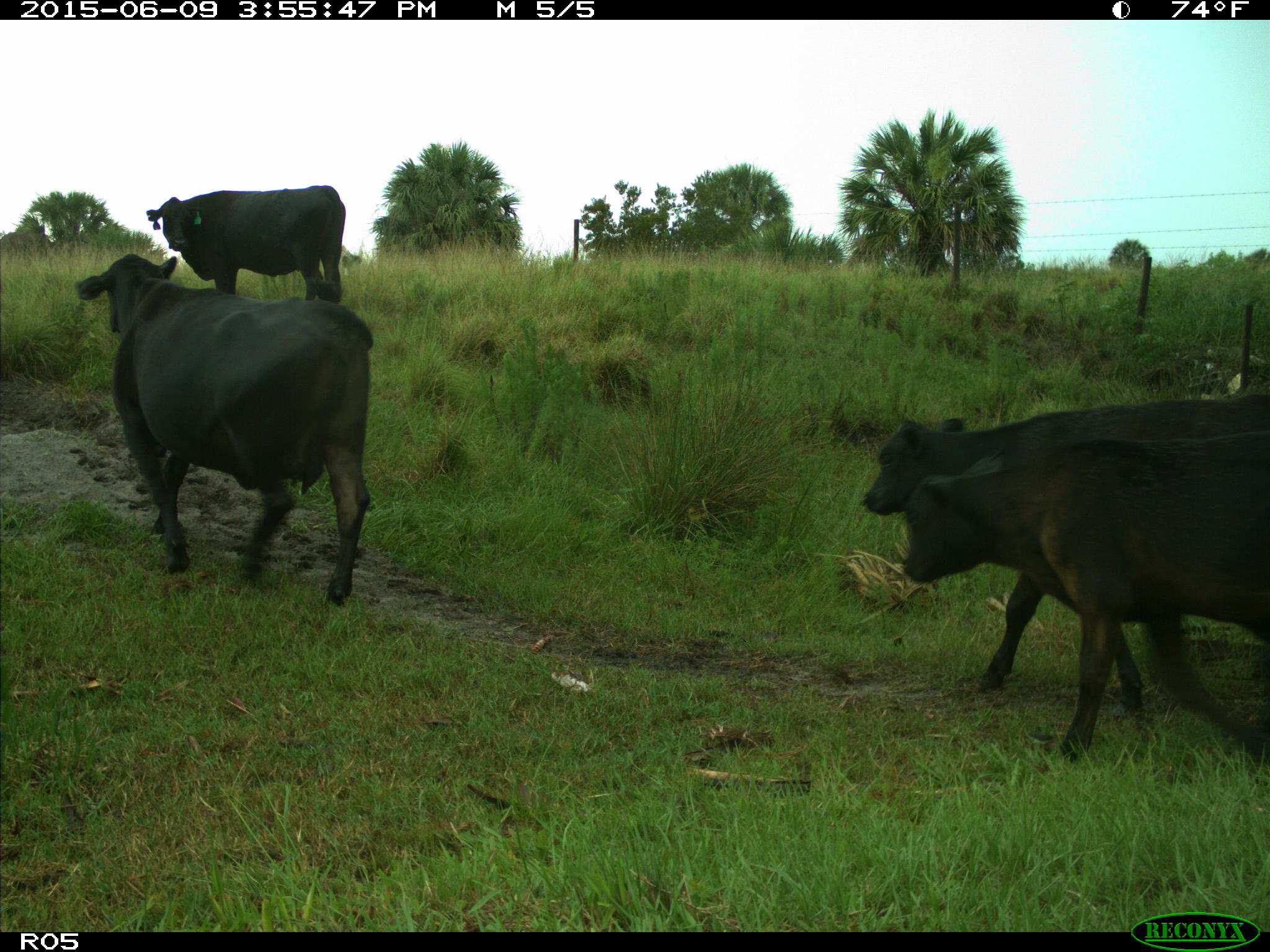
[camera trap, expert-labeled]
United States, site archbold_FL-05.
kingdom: Animalia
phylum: Chordata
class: Mammalia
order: Artiodactyla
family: Bovidae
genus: Bos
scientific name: Bos taurus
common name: domestic cow